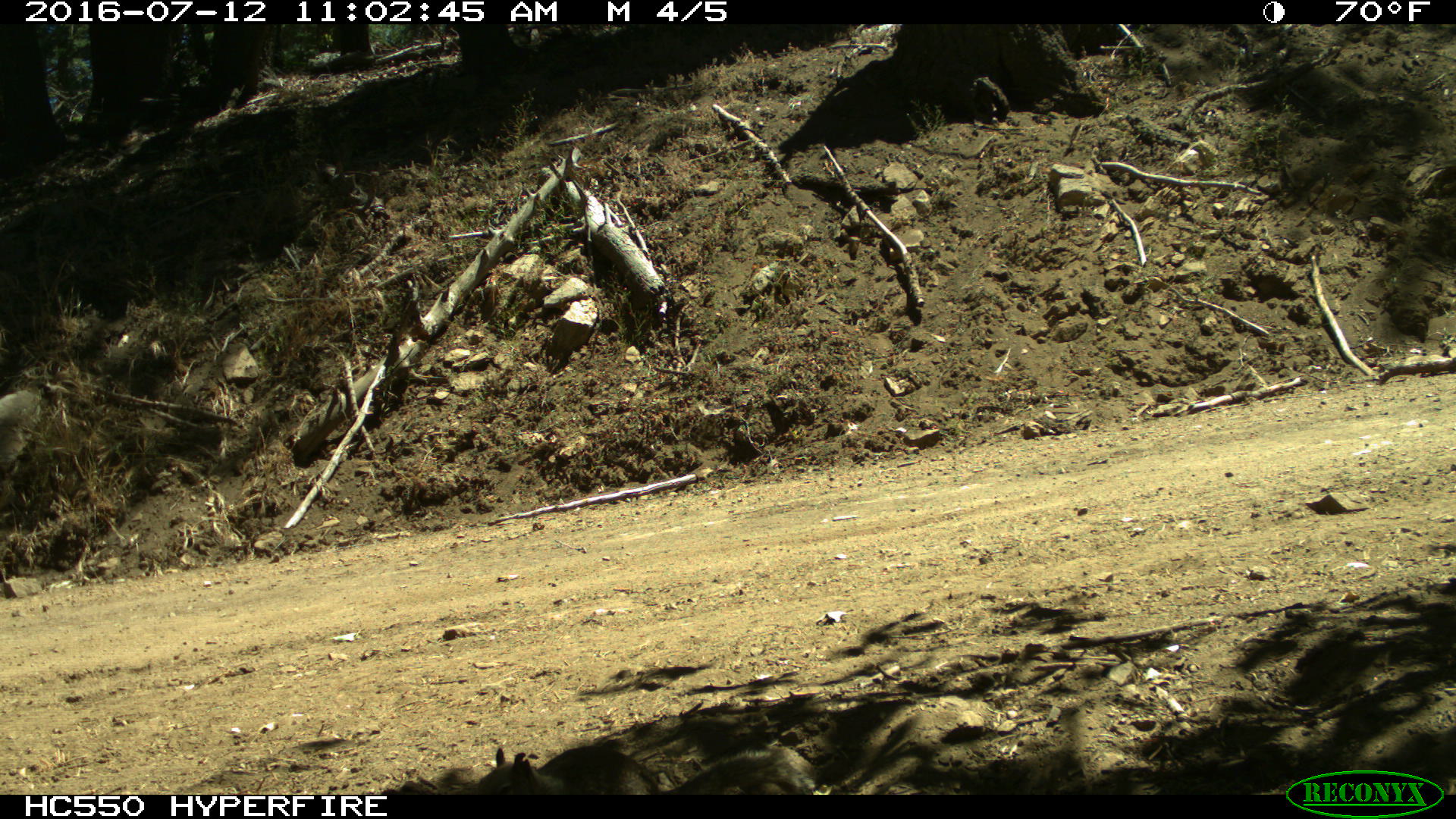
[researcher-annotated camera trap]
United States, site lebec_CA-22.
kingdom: Animalia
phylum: Chordata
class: Mammalia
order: Rodentia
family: Sciuridae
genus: Otospermophilus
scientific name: Otospermophilus beecheyi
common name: california ground squirrel